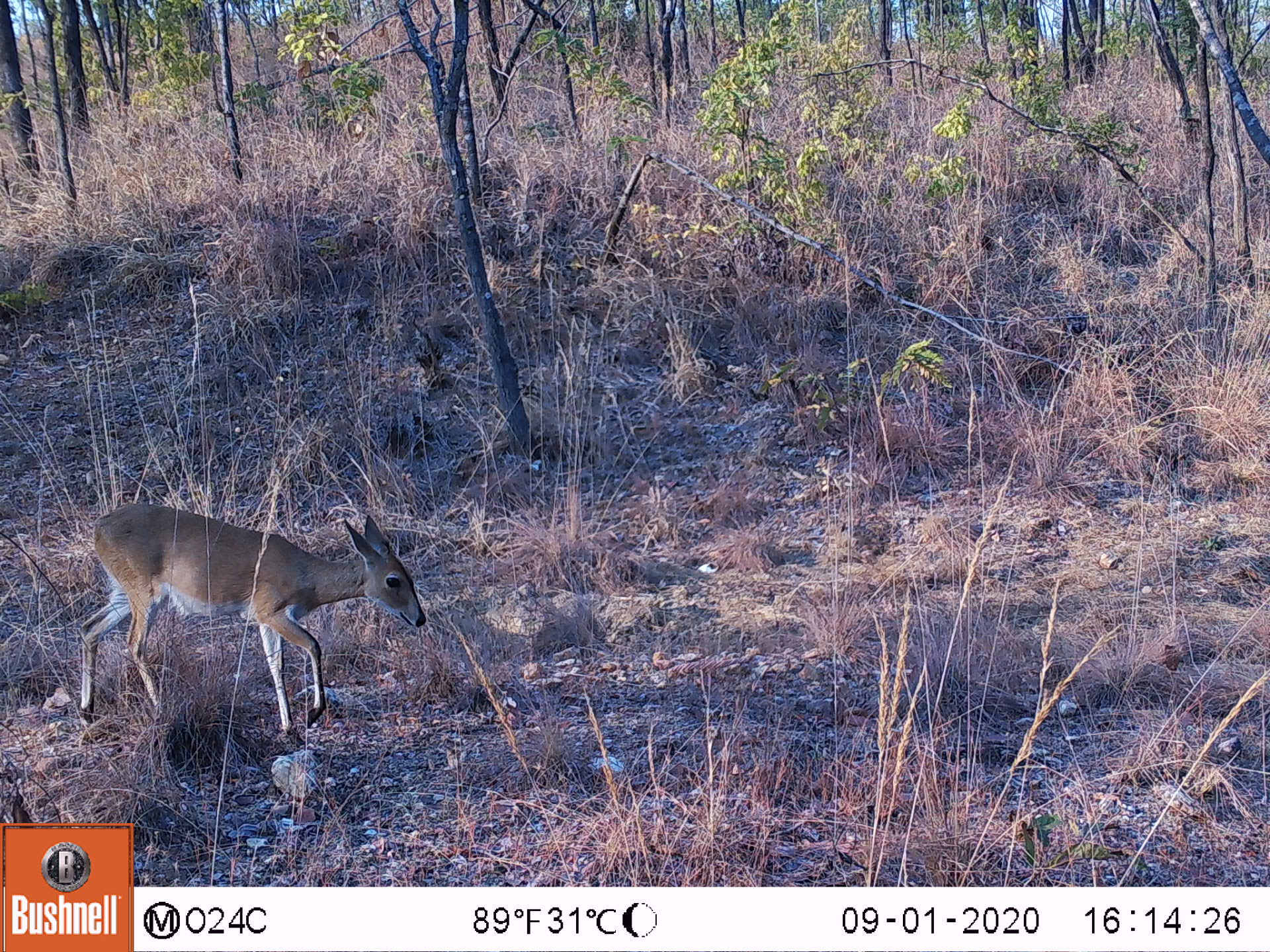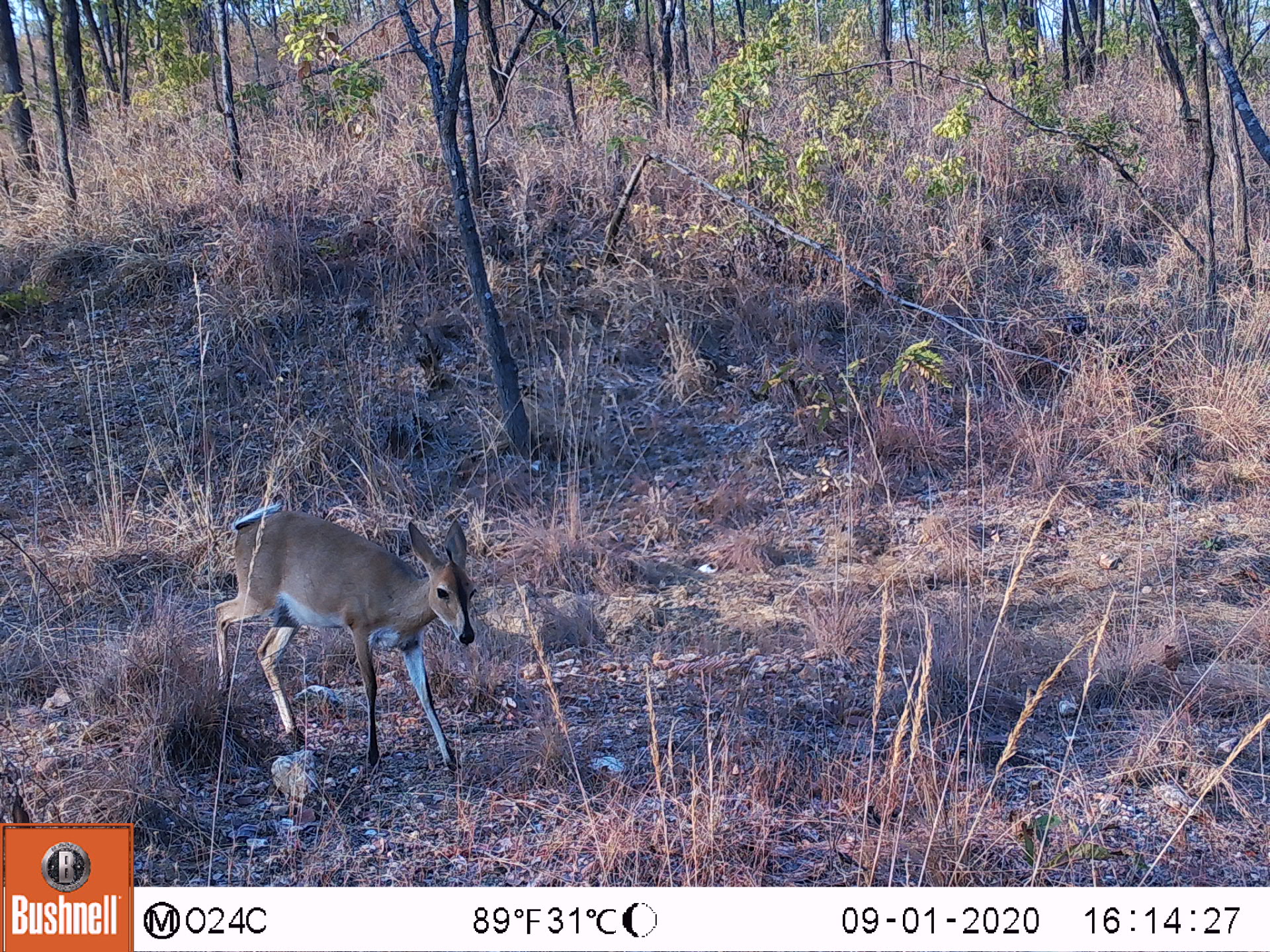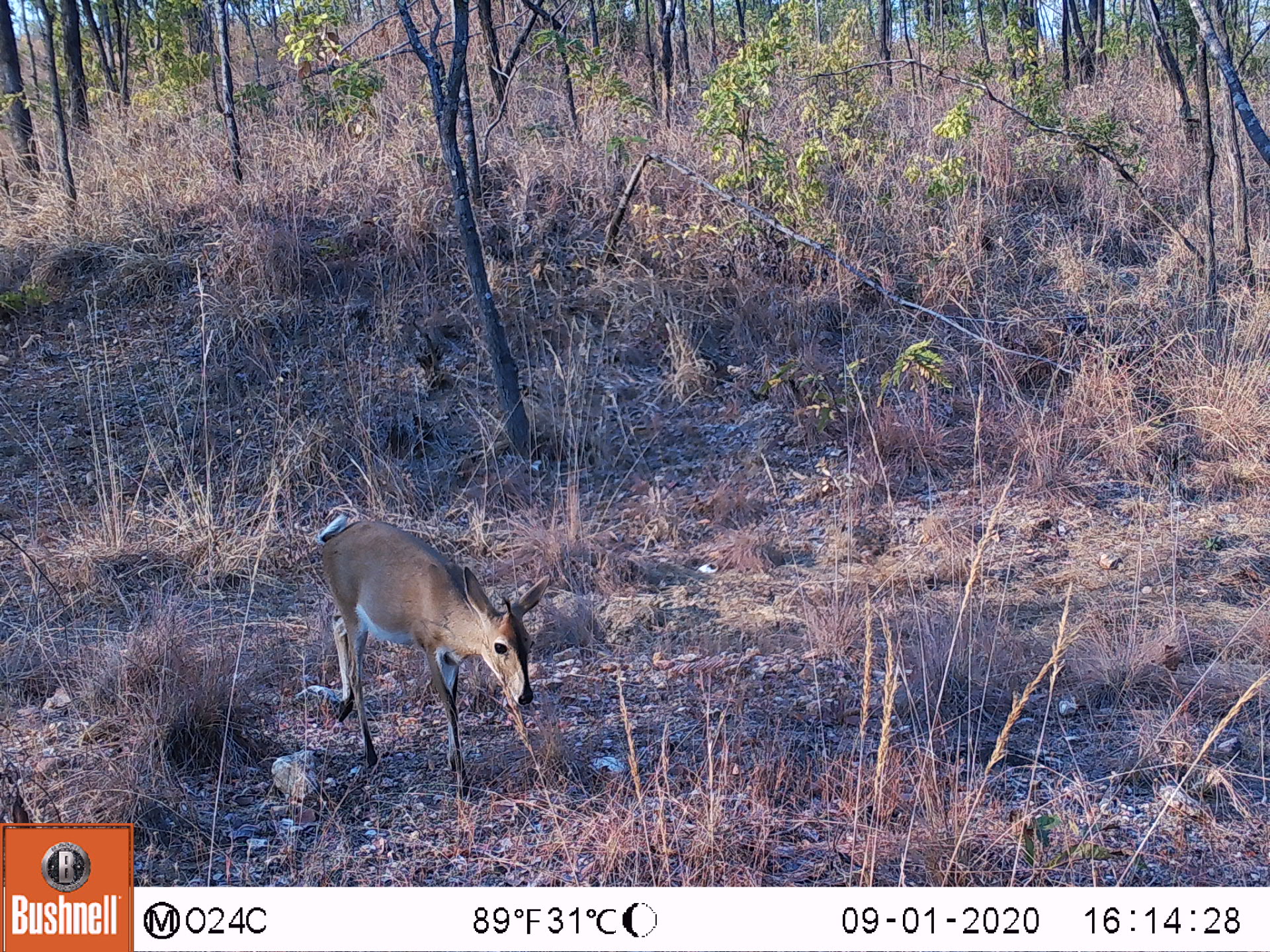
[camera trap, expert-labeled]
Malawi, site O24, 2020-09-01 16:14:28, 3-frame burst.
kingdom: Animalia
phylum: Chordata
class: Mammalia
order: Artiodactyla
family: Bovidae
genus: Sylvicapra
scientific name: Sylvicapra grimmia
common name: common duiker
Common duiker (Sylvicapra grimmia), count 1.